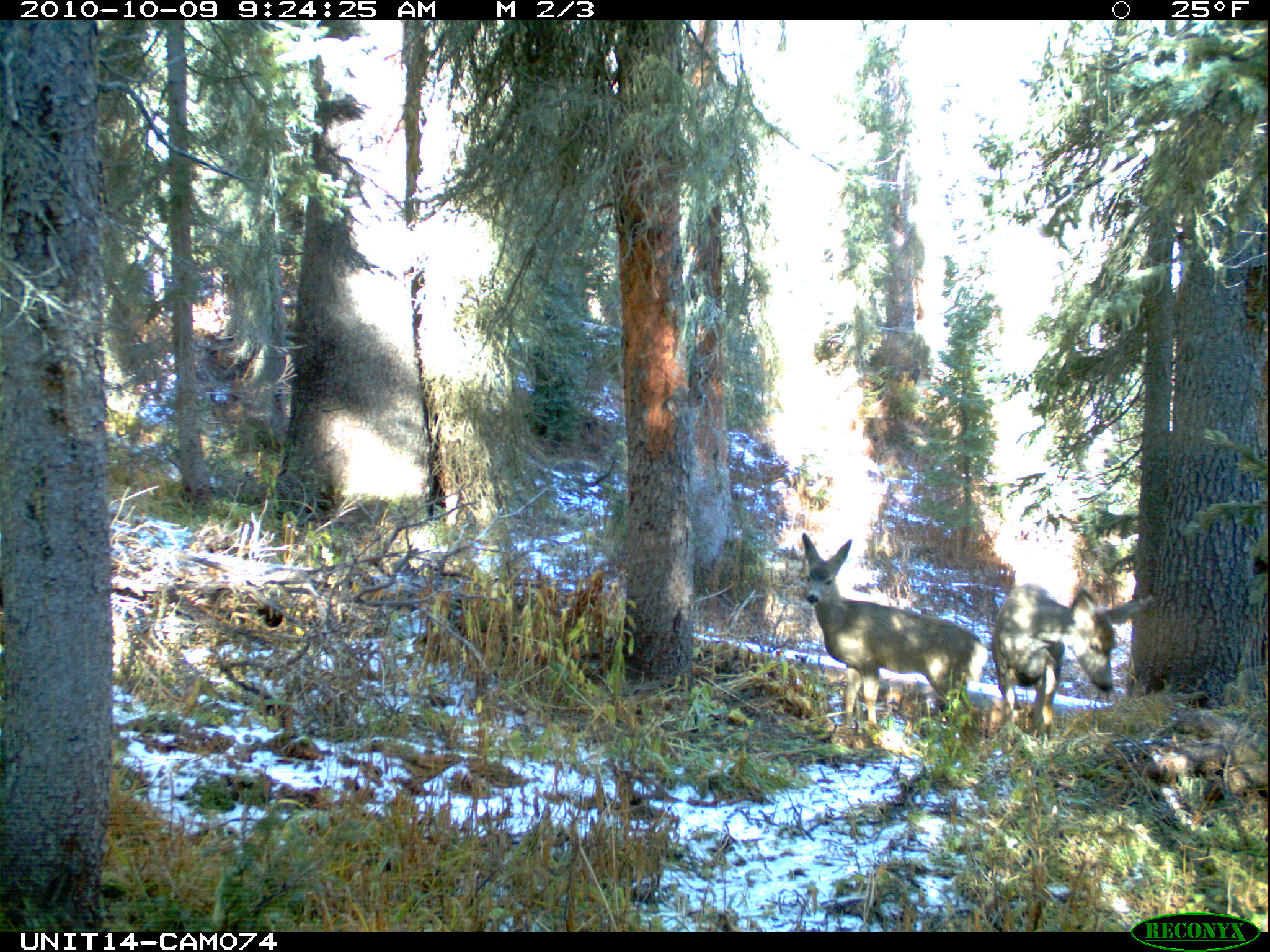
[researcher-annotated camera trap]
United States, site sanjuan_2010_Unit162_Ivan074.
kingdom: Animalia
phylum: Chordata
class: Mammalia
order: Artiodactyla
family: Cervidae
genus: Odocoileus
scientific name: Odocoileus hemionus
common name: mule deer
Odocoileus hemionus (mule deer).